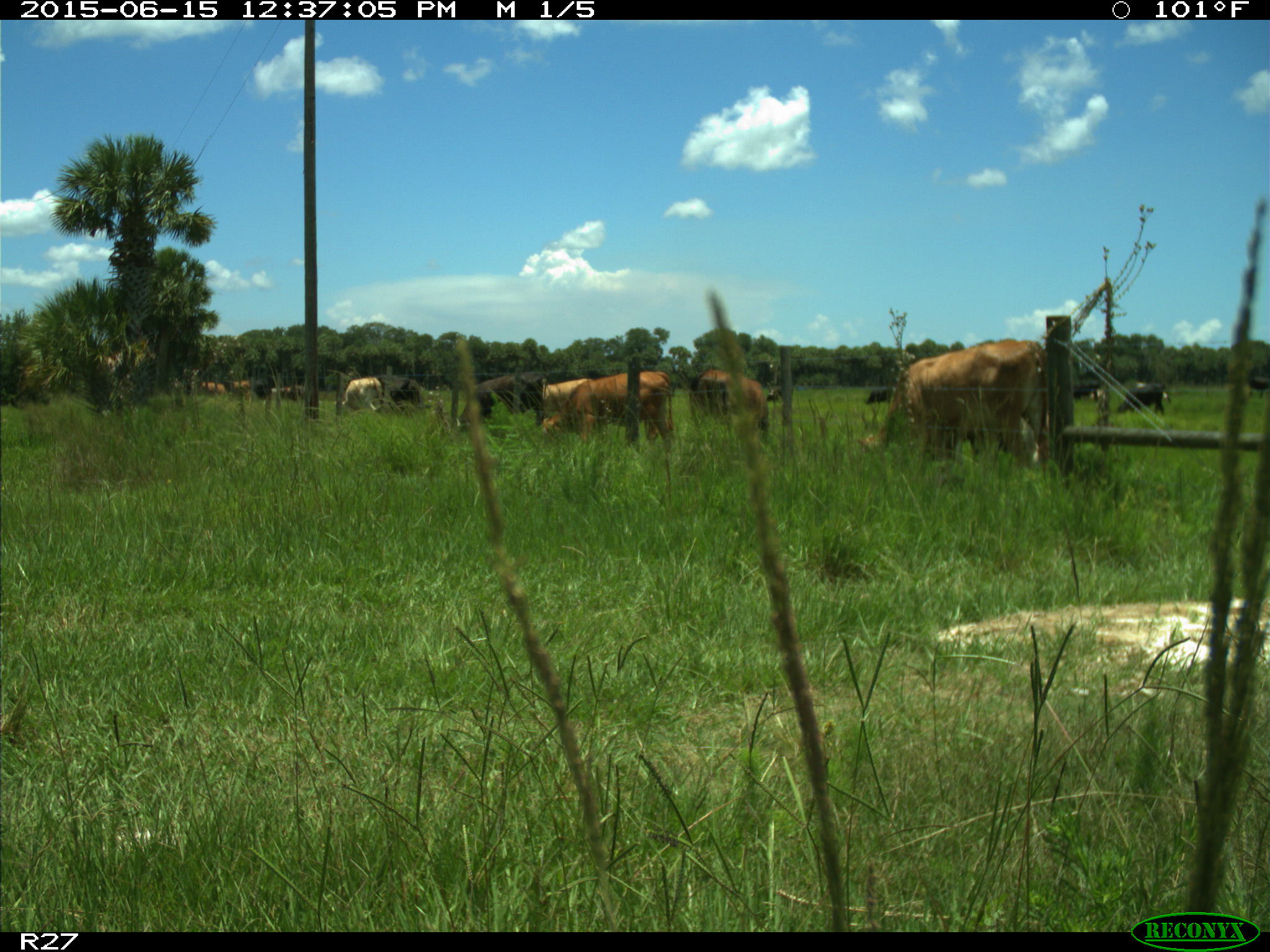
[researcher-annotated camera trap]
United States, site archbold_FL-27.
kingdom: Animalia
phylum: Chordata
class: Mammalia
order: Artiodactyla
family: Bovidae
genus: Bos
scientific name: Bos taurus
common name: domestic cow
Bos taurus (domestic cow).